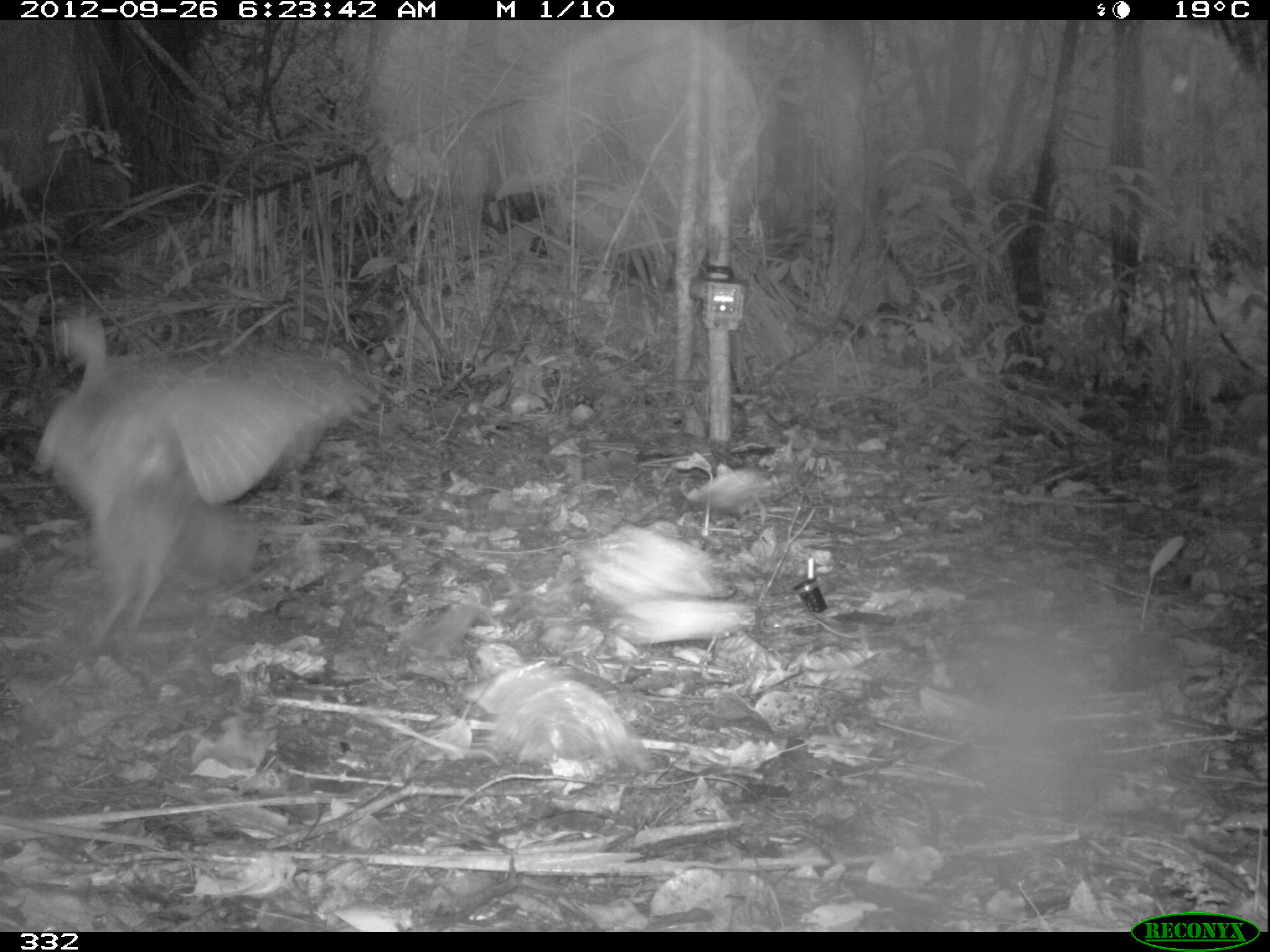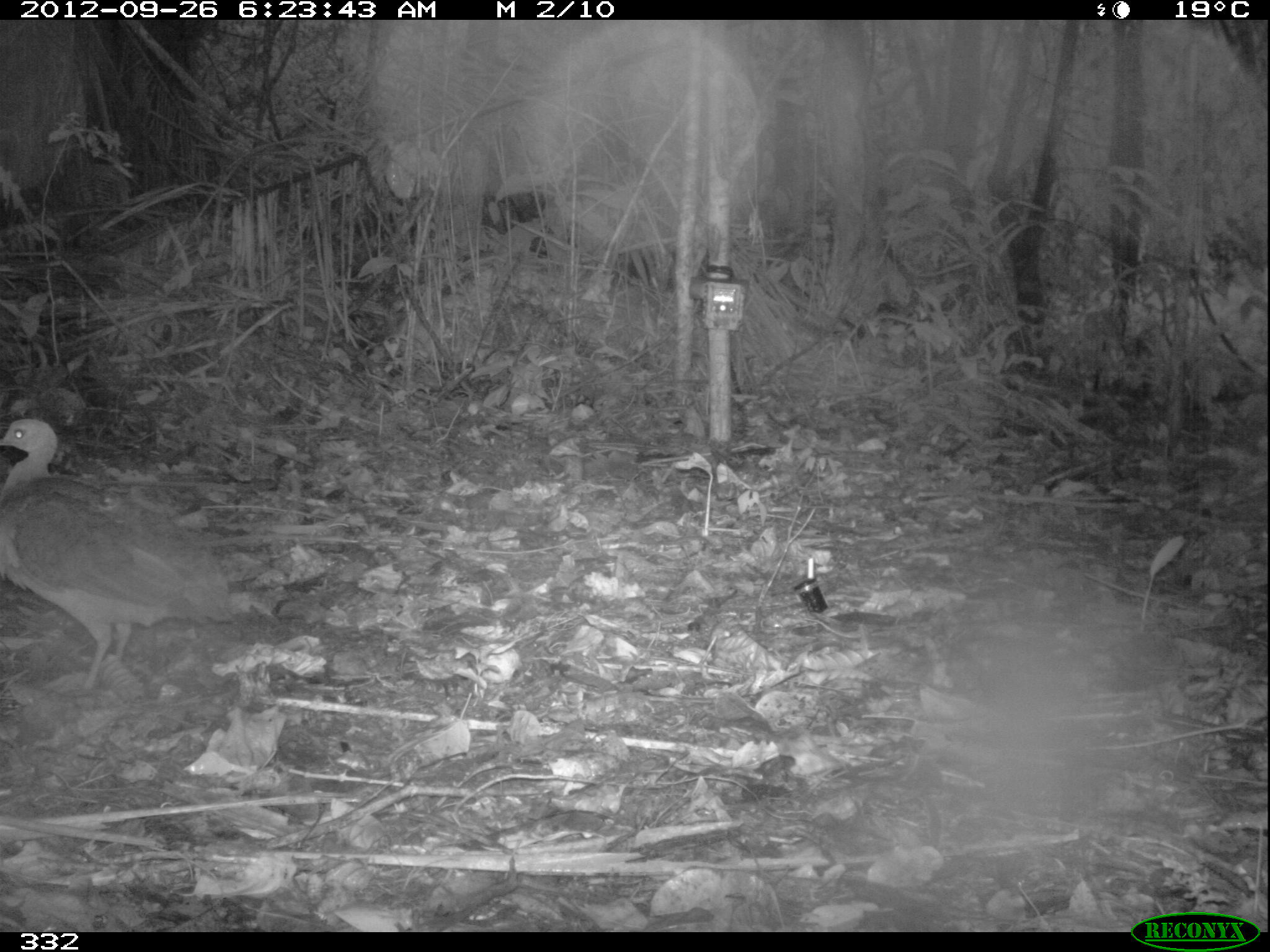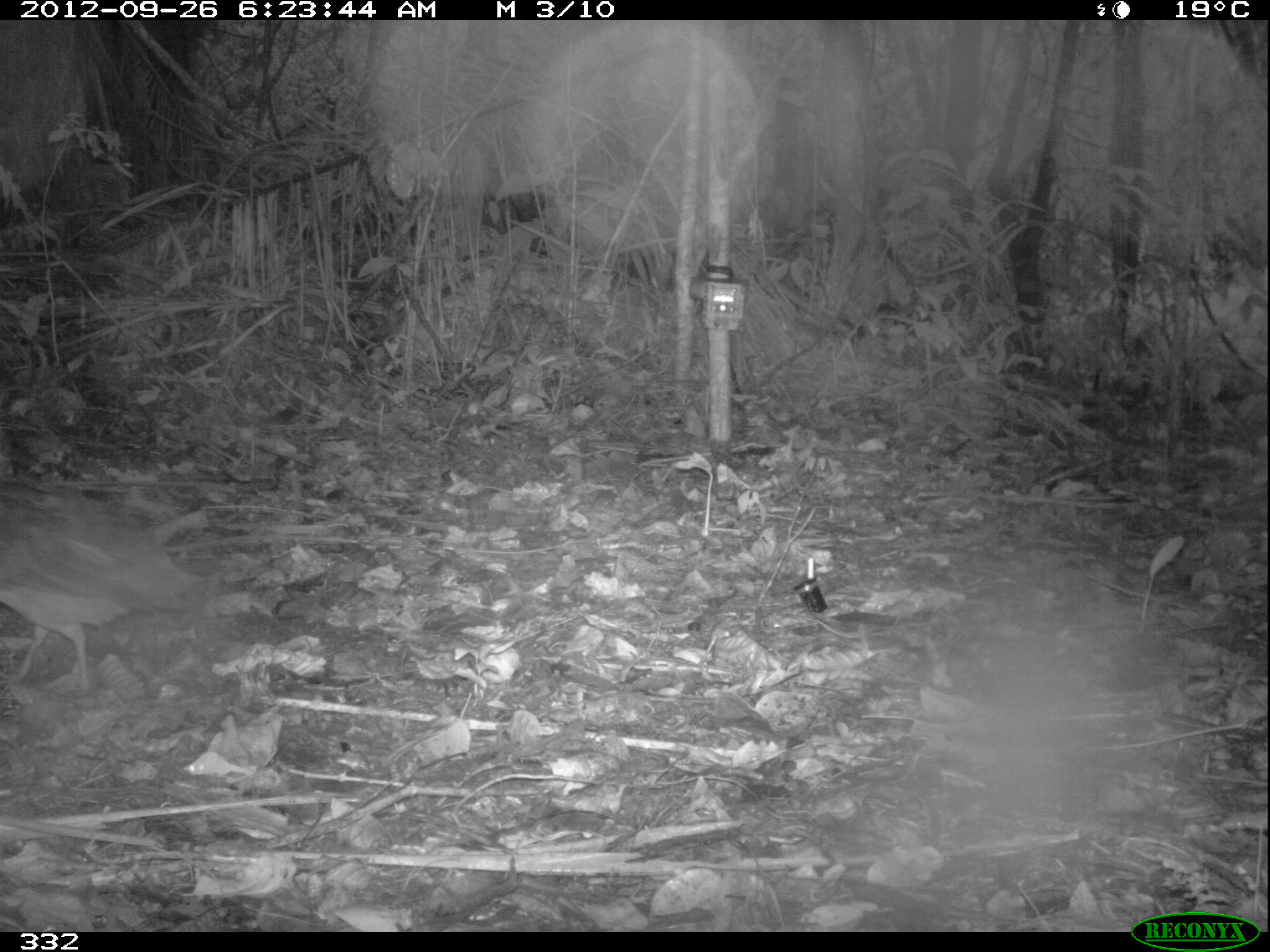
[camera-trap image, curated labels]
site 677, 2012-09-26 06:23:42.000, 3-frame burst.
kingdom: Animalia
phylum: Chordata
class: Aves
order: Galliformes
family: Phasianidae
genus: Alectoris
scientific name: Alectoris rufa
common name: red-legged partridge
Alectoris rufa (red-legged partridge).